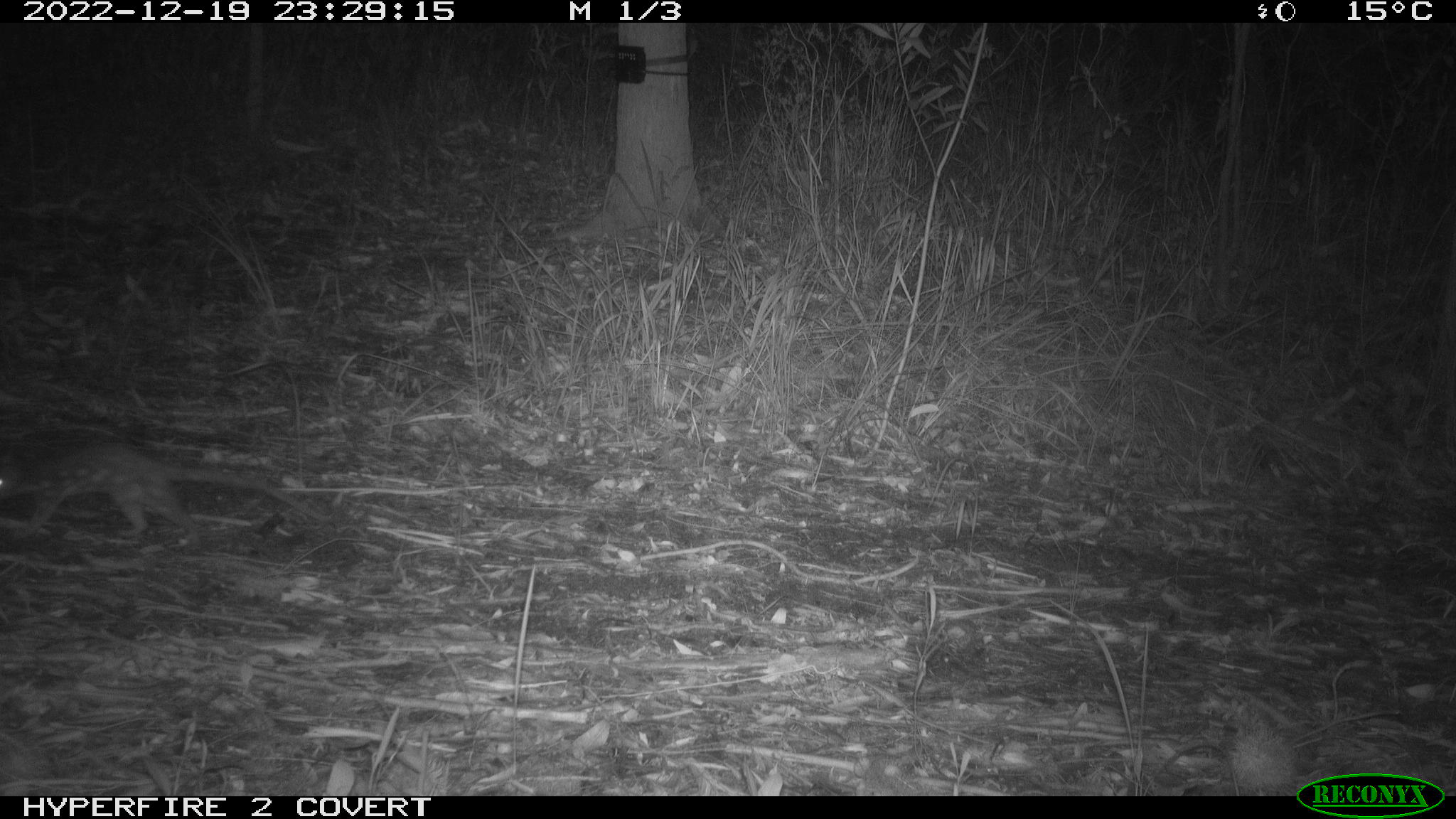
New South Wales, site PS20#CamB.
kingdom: Animalia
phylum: Chordata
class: Mammalia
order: Dasyuromorphia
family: Dasyuridae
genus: Dasyurus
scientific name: Dasyurus maculatus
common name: spotted-tailed quoll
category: quoll